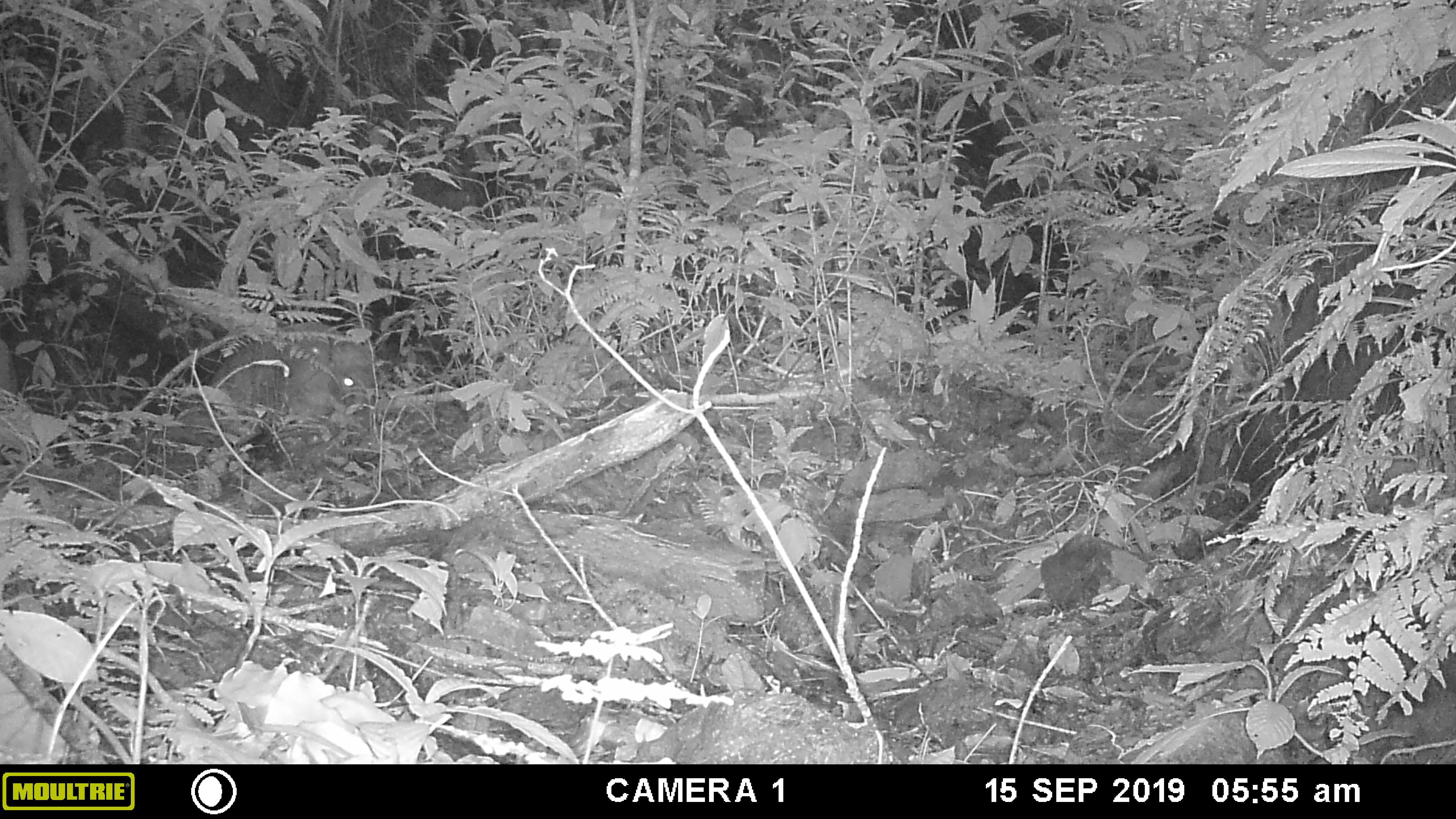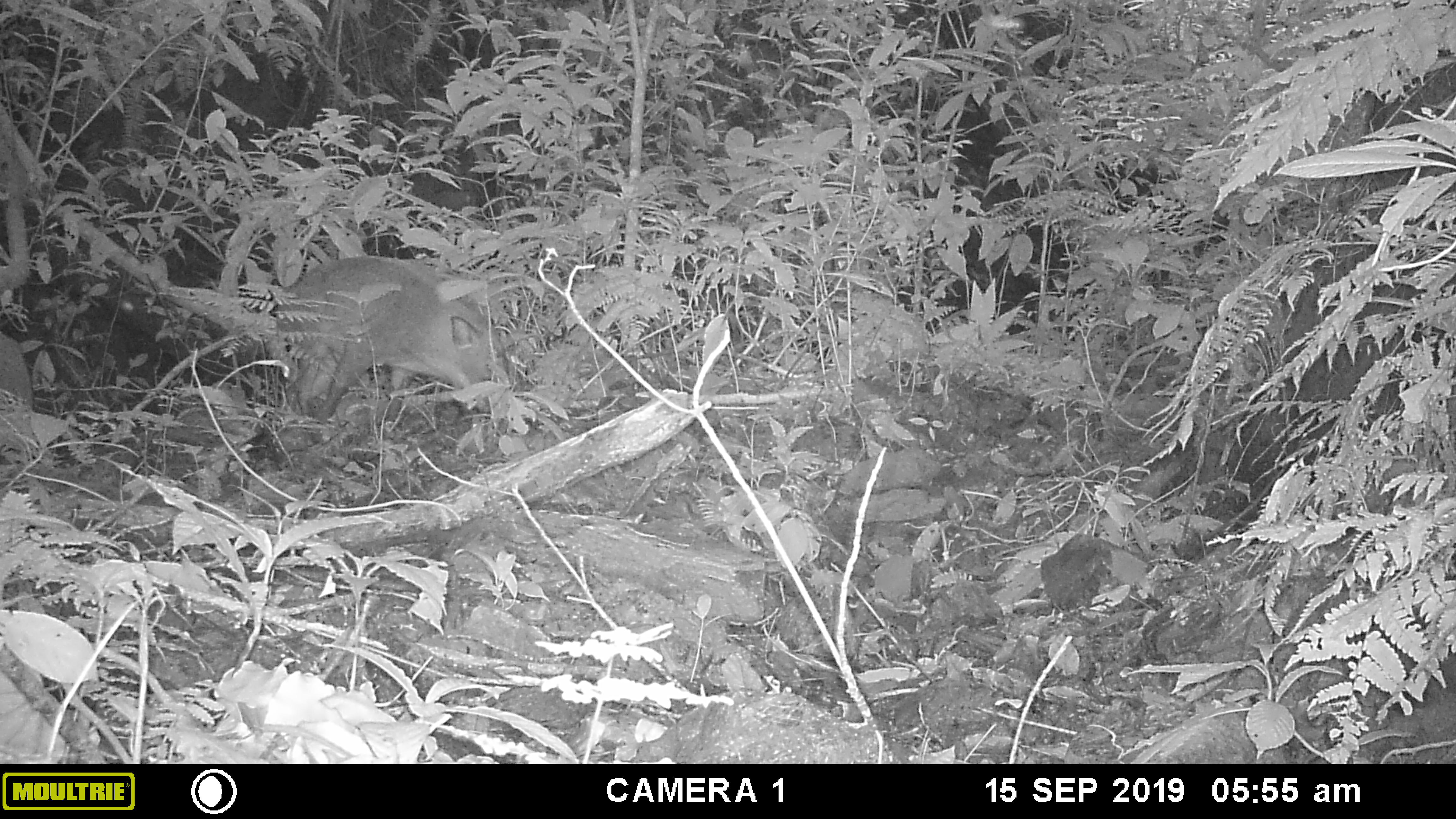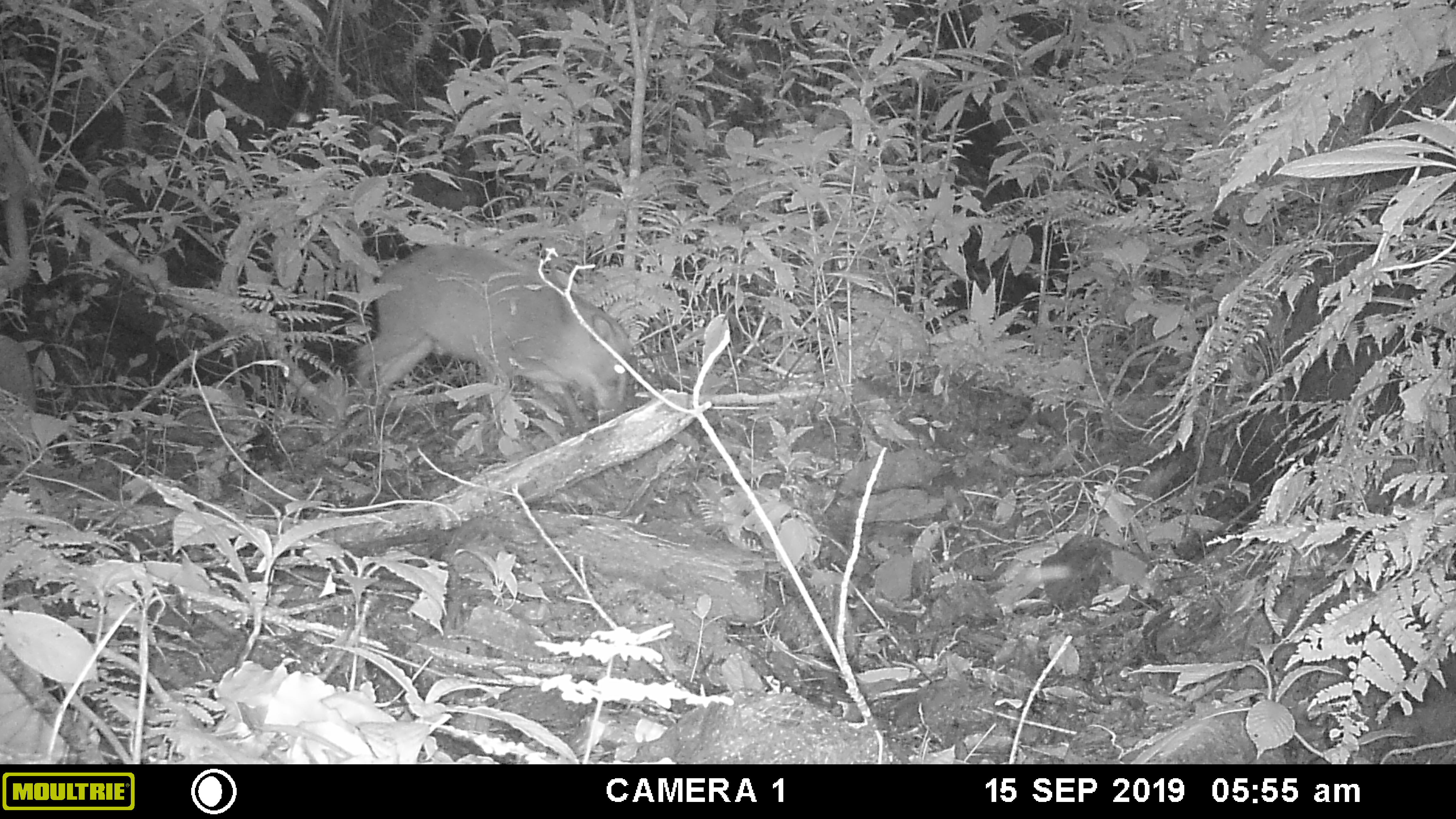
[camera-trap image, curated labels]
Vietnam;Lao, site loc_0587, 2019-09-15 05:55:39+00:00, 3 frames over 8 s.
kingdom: Animalia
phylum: Chordata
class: Mammalia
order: Artiodactyla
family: Suidae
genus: Sus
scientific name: Sus scrofa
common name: eurasian wild pig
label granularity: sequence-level